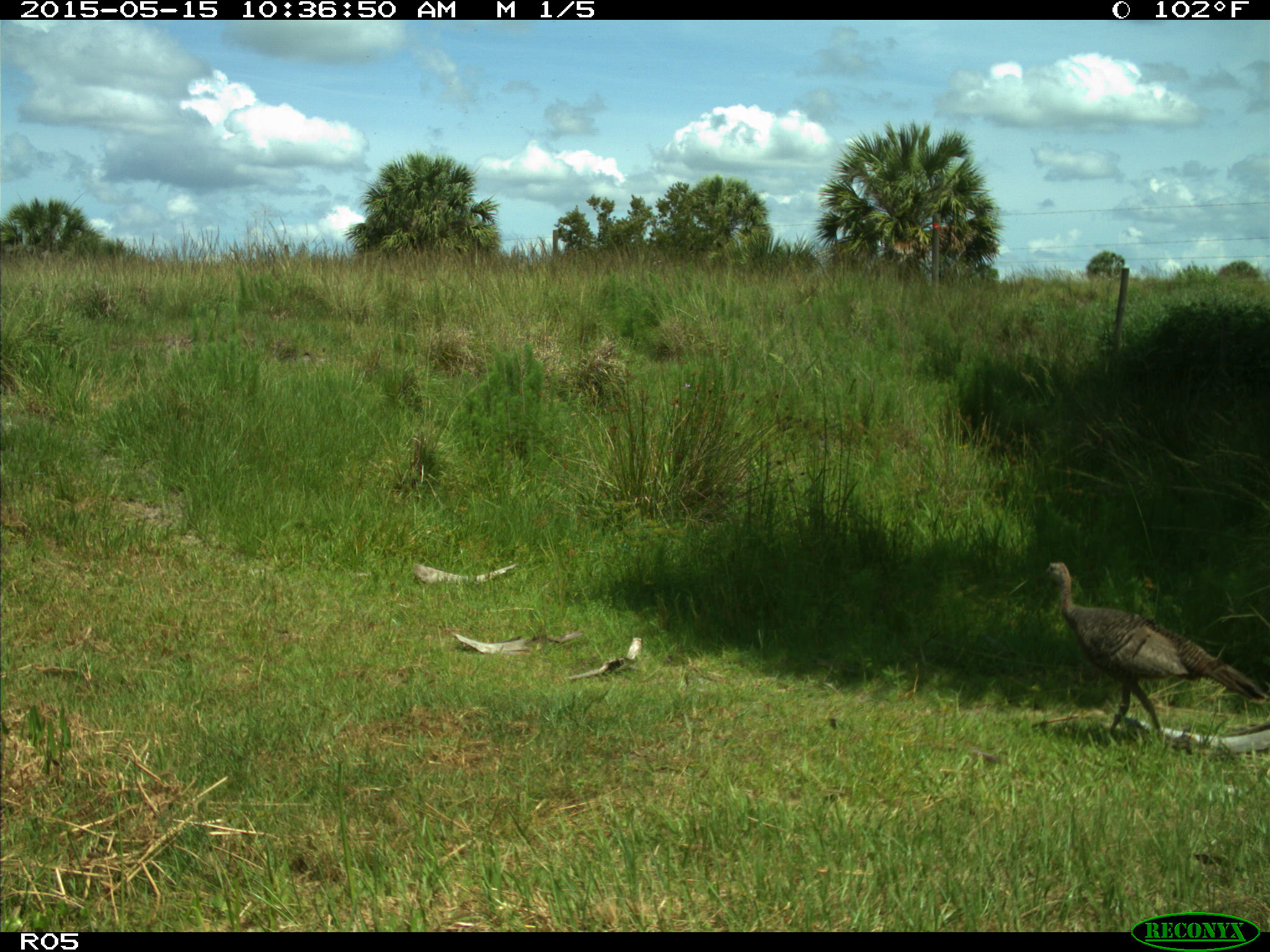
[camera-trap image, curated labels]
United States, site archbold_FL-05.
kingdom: Animalia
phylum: Chordata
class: Aves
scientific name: Aves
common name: birds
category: unidentified bird